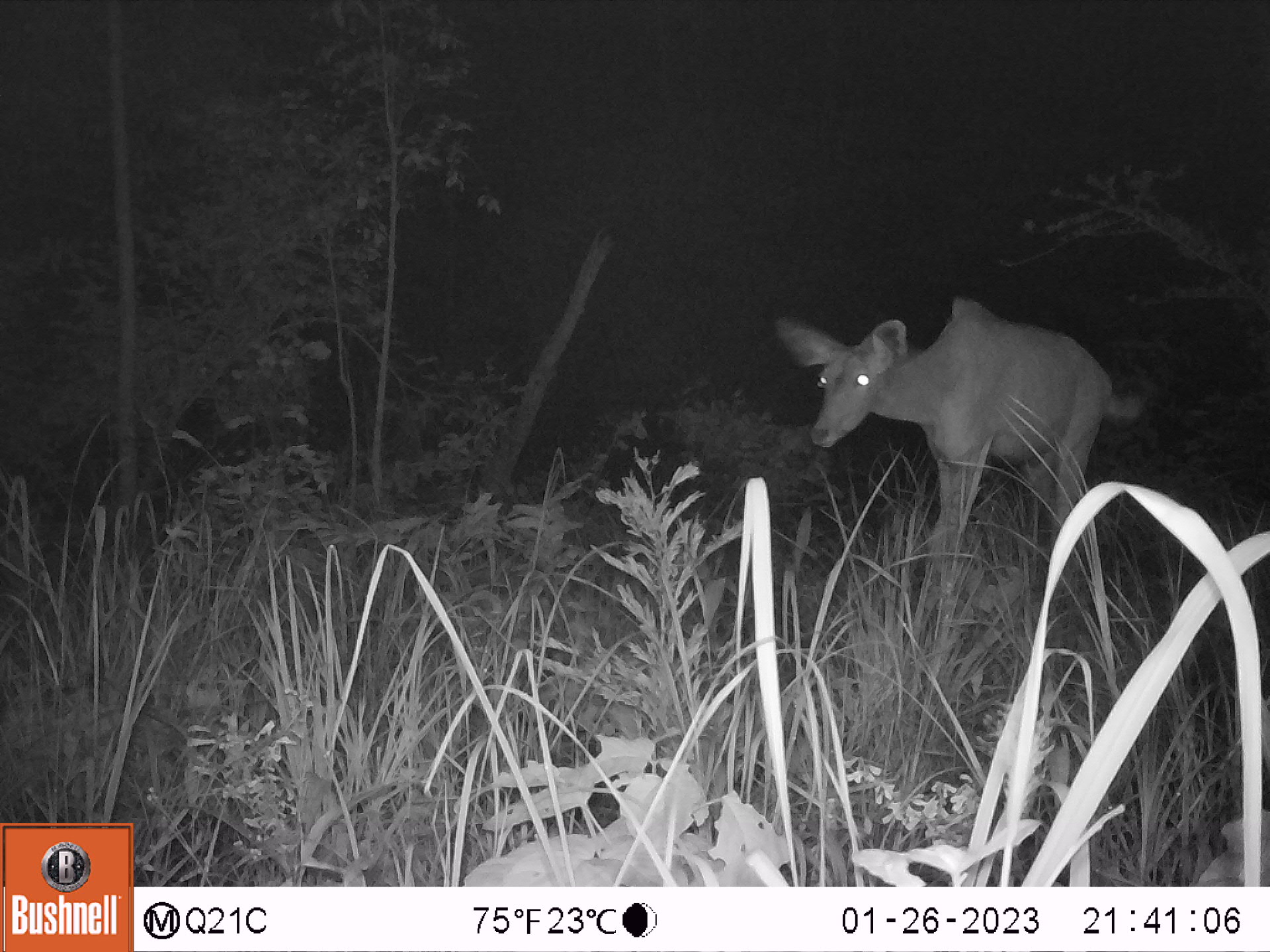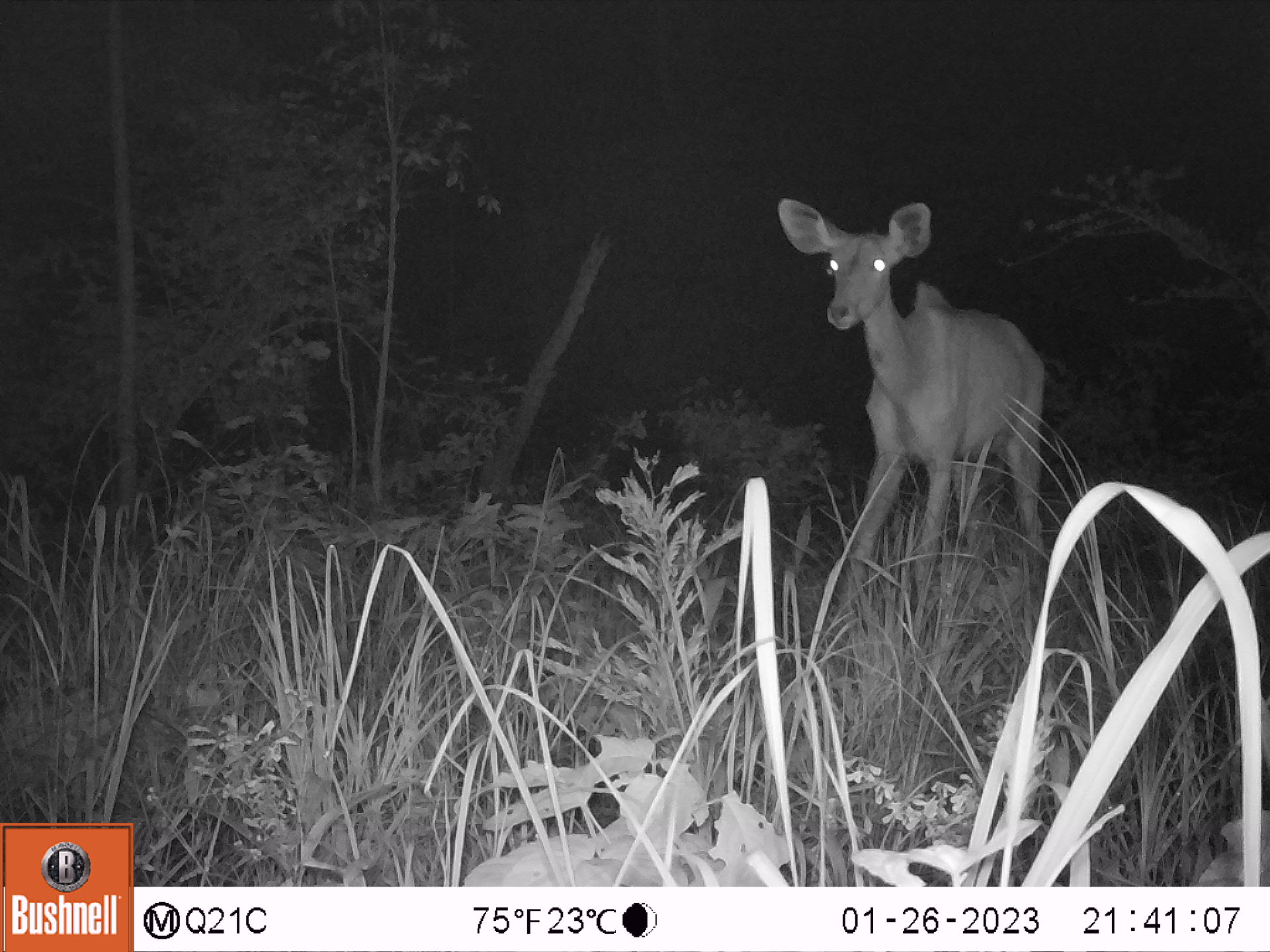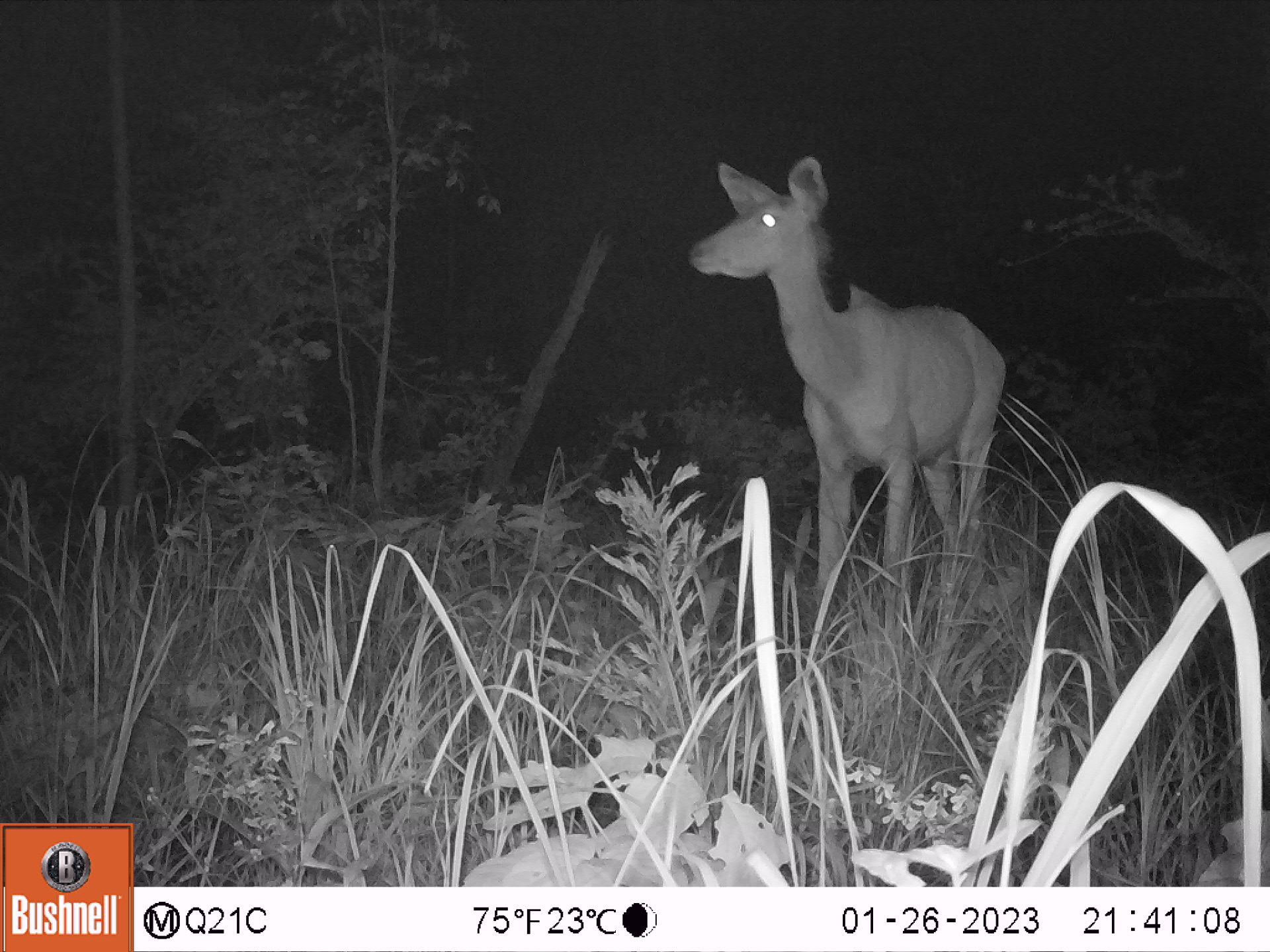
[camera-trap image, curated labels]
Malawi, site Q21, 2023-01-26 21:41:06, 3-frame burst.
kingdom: Animalia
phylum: Chordata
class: Mammalia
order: Artiodactyla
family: Bovidae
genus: Tragelaphus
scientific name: Tragelaphus strepsiceros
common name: greater kudu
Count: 1.